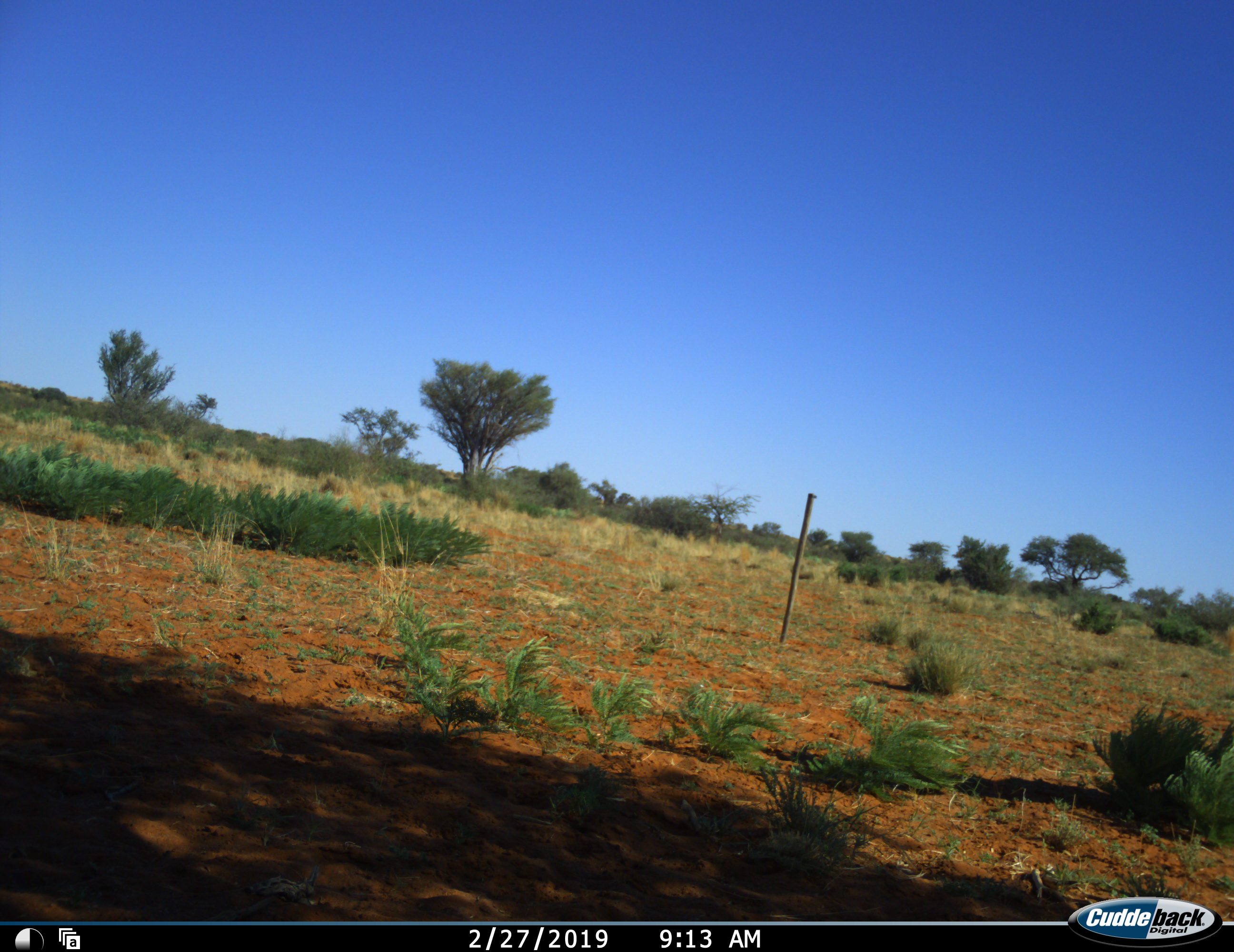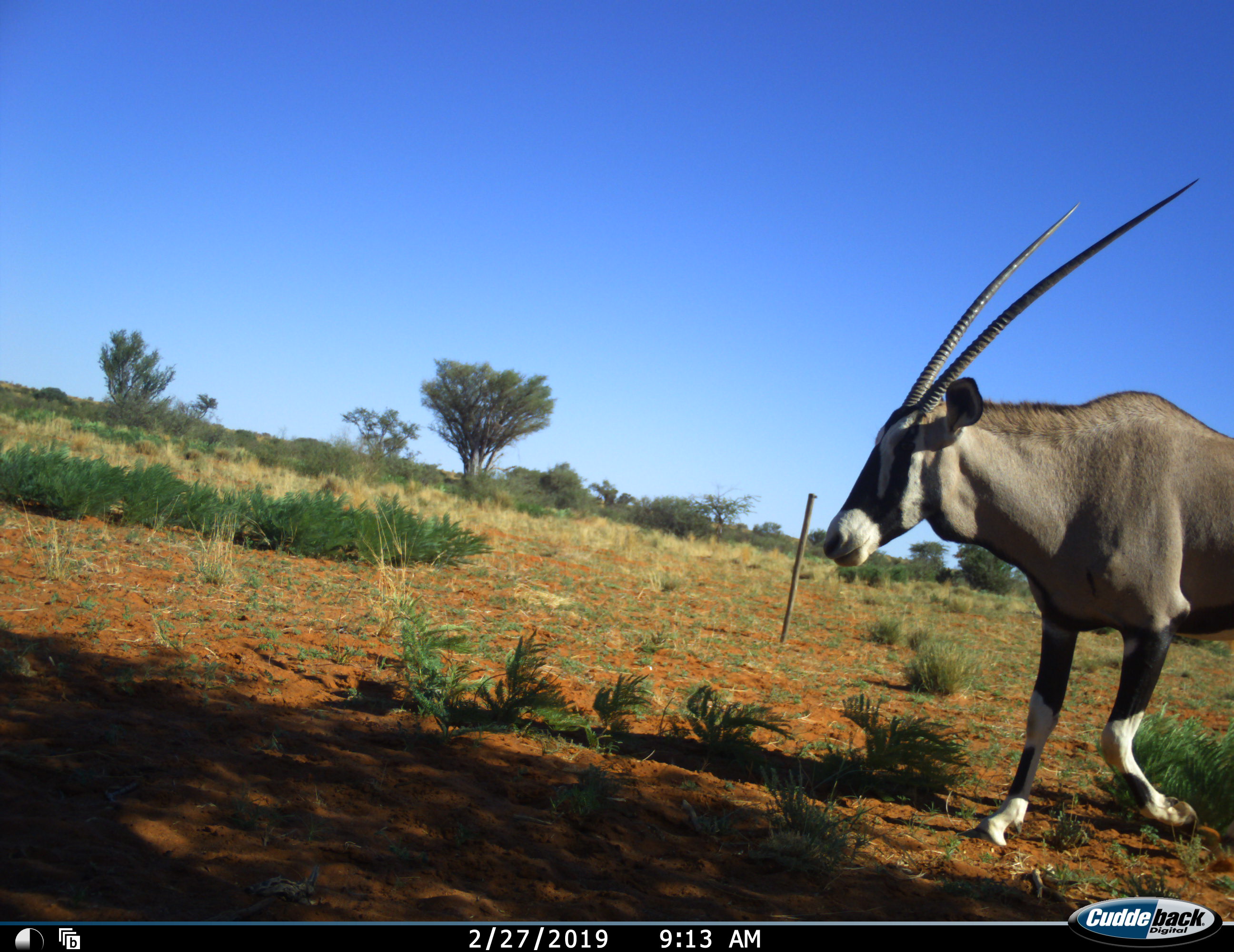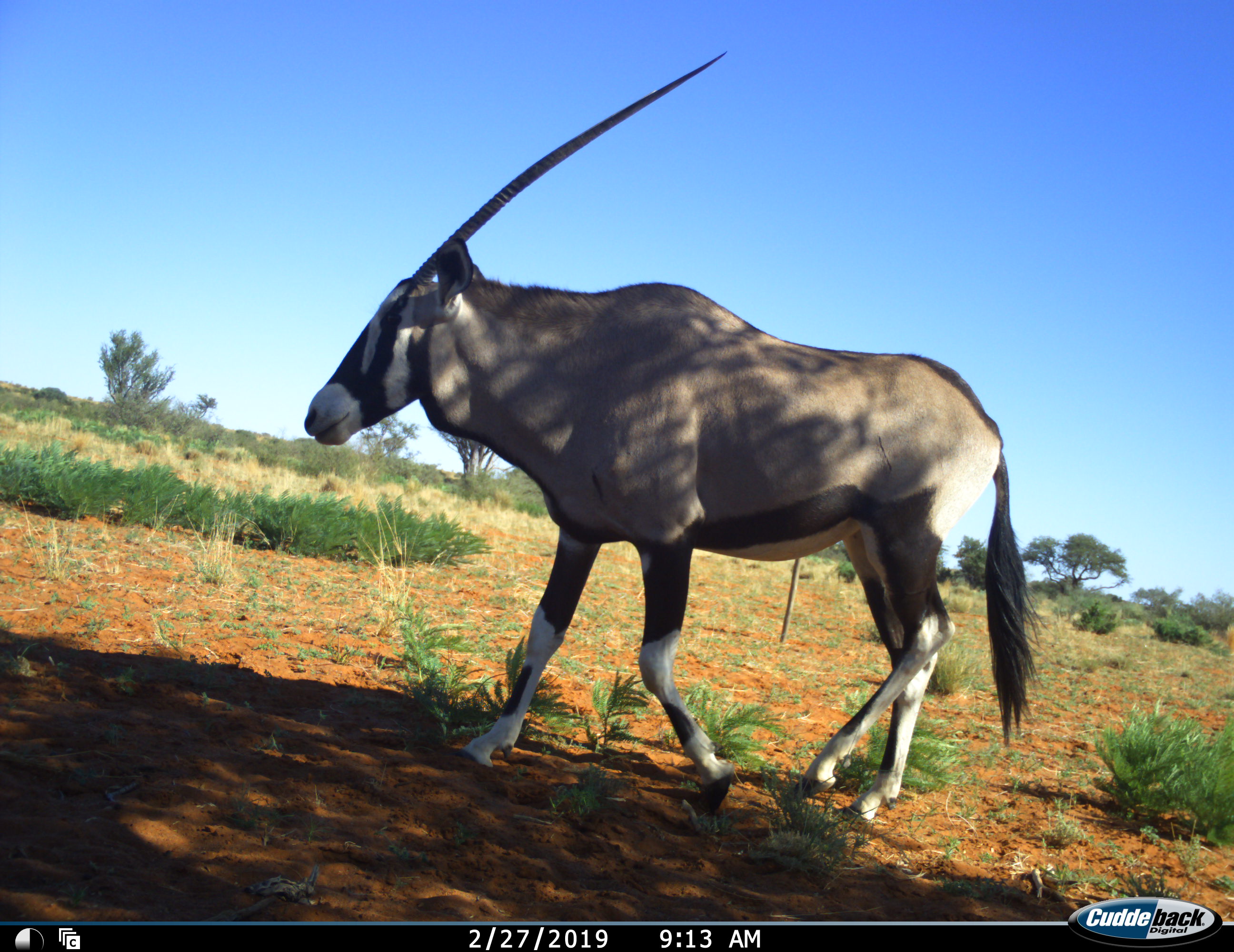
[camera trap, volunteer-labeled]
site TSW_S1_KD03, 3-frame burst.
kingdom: Animalia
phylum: Chordata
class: Mammalia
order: Artiodactyla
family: Bovidae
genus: Oryx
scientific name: Oryx gazella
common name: gemsbok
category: oryx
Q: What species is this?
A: Oryx (gemsbok) (Oryx gazella).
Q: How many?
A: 1.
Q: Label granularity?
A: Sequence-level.